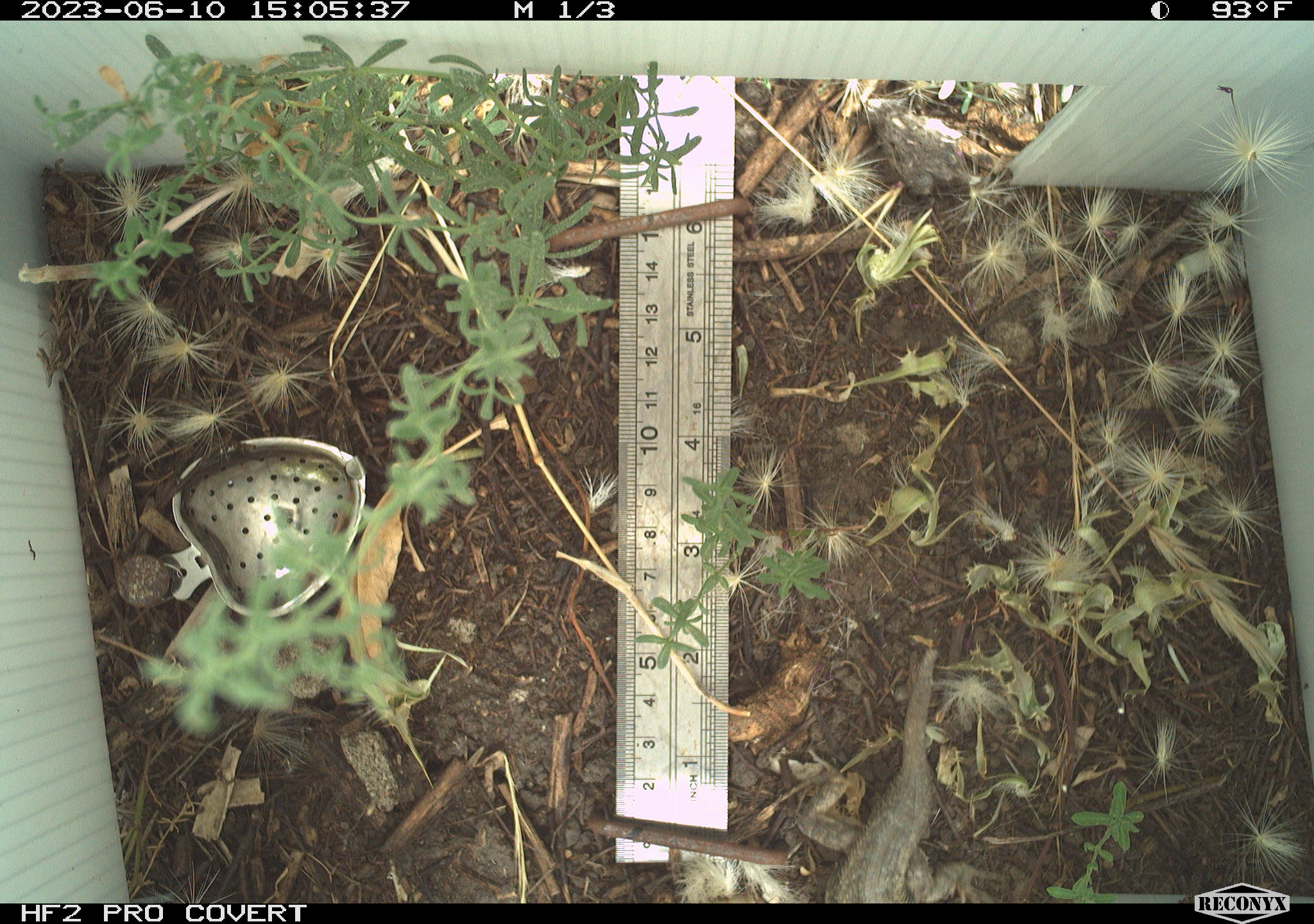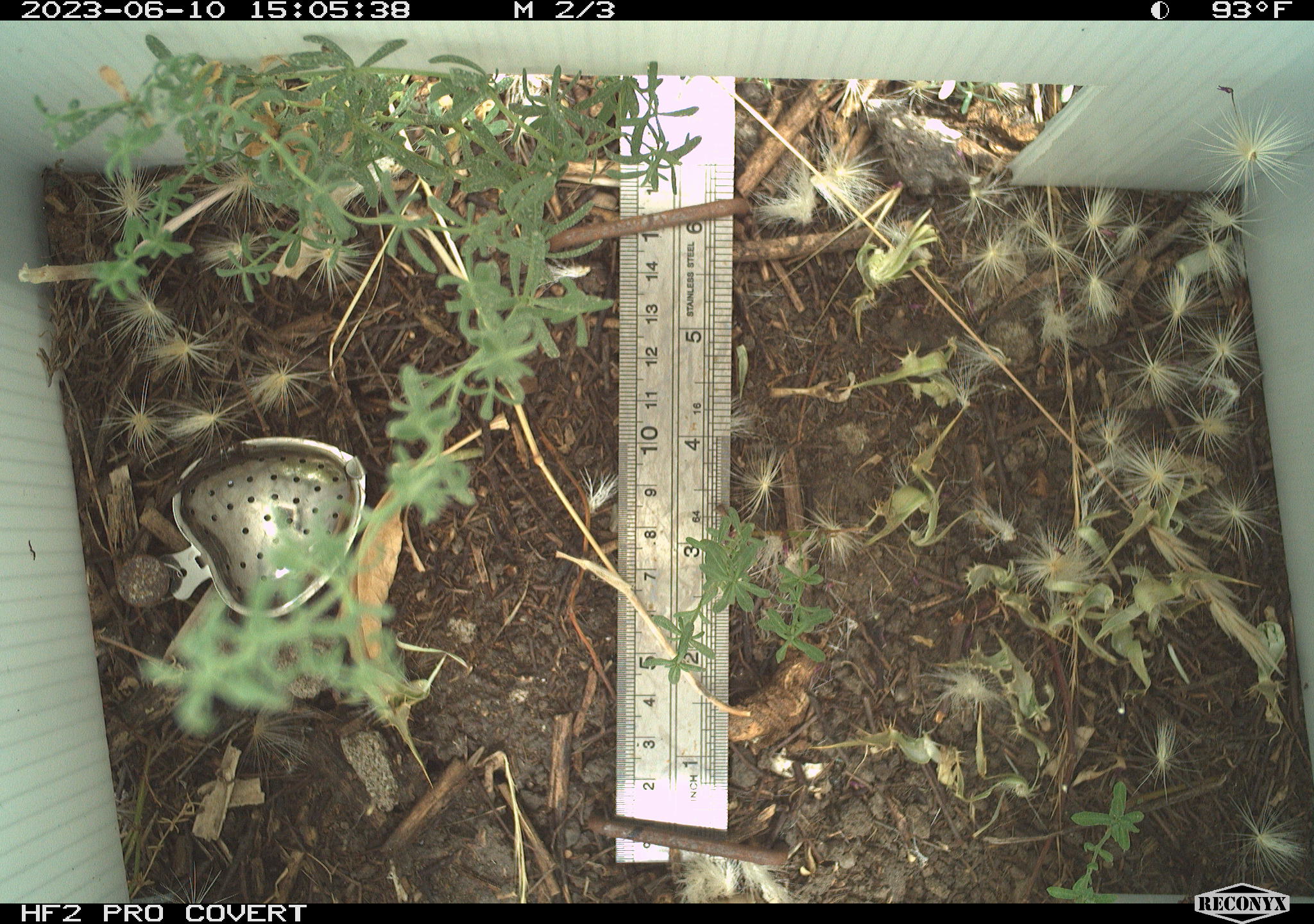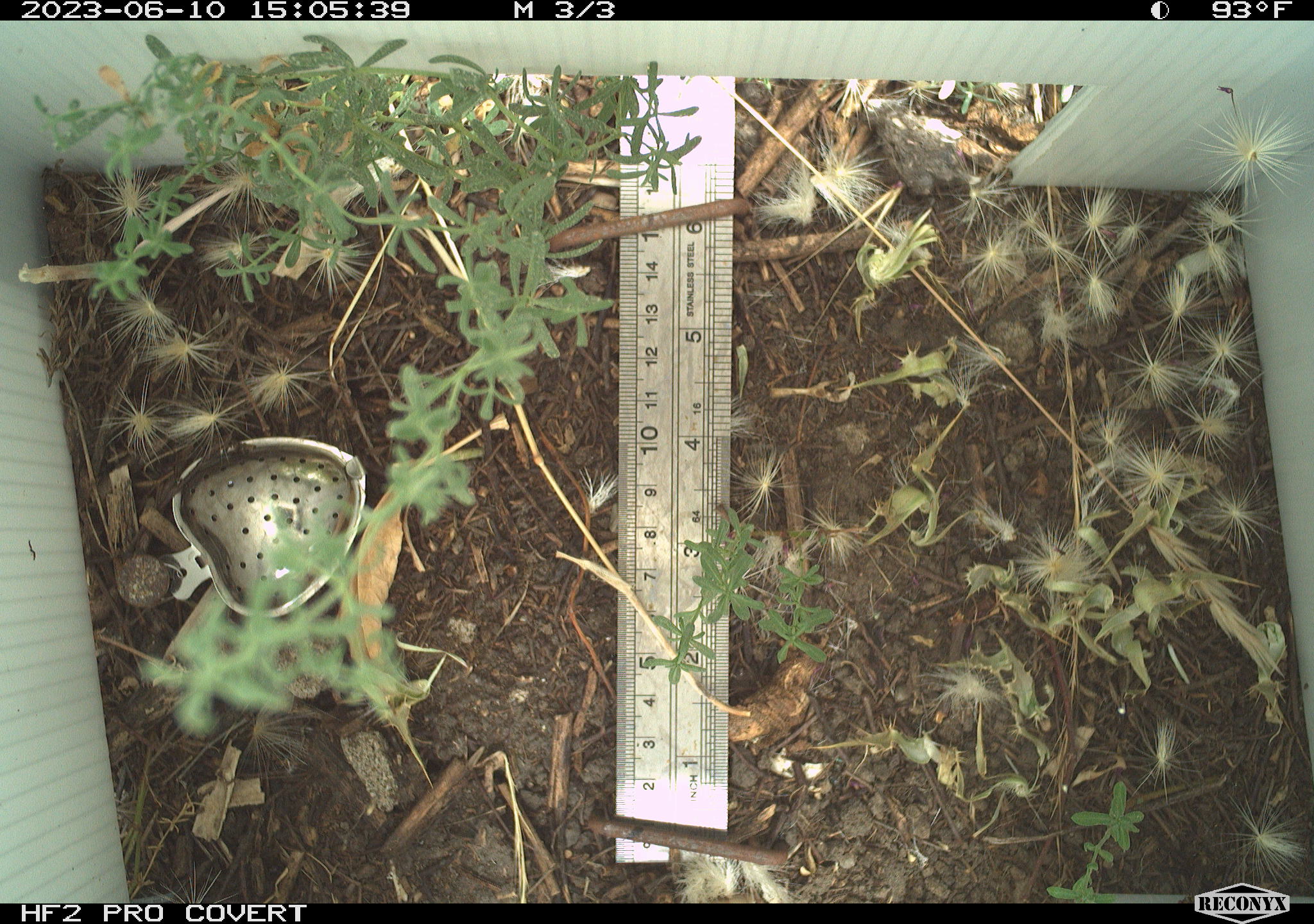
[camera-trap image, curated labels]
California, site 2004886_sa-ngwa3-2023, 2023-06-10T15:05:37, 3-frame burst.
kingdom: Animalia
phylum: Chordata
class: Reptilia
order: Squamata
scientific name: Squamata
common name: lizards and snakes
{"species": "lizards and snakes (Squamata)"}